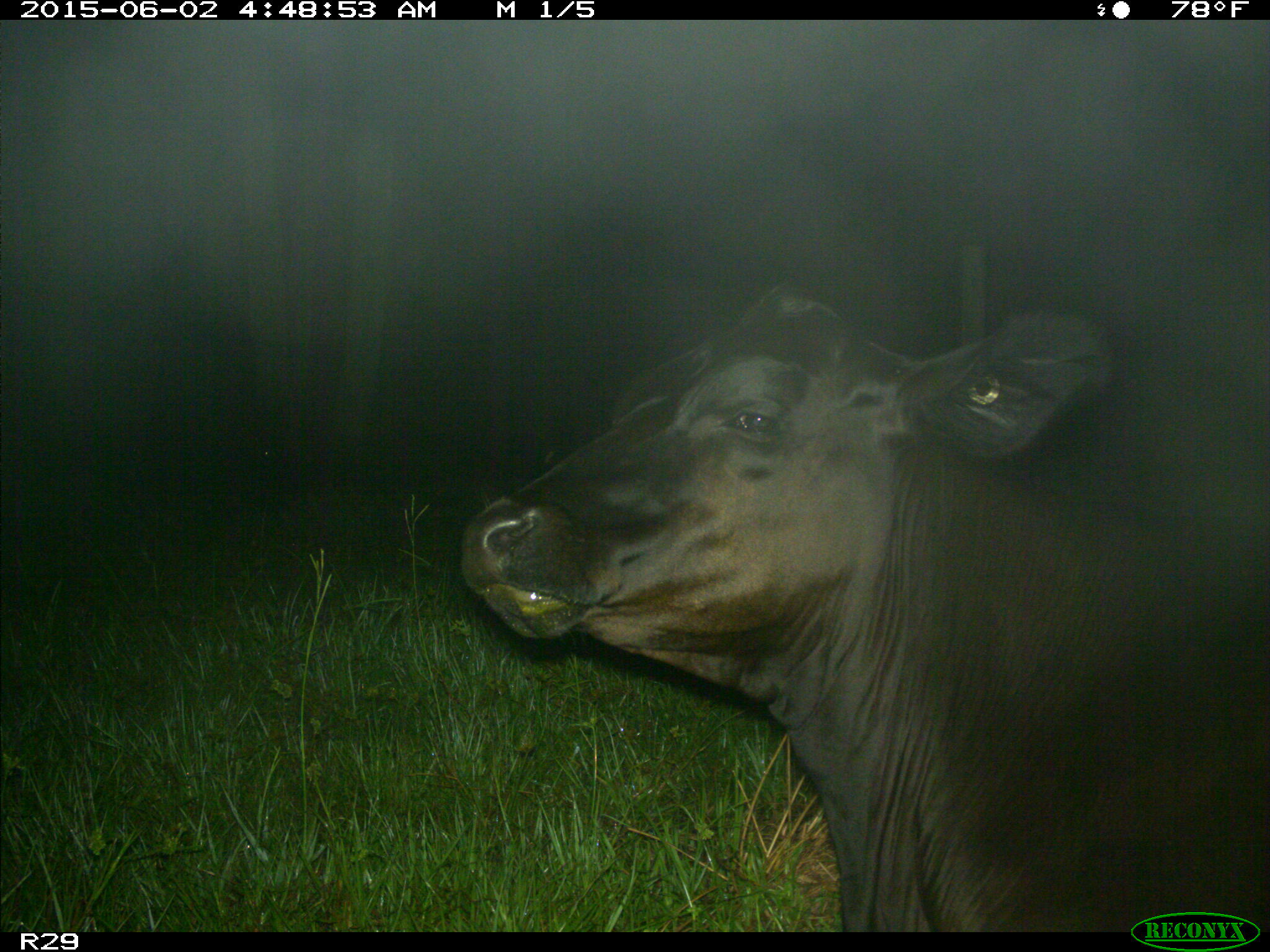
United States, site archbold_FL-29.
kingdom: Animalia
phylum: Chordata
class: Mammalia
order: Artiodactyla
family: Bovidae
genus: Bos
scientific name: Bos taurus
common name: domestic cow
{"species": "Bos taurus (domestic cow)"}